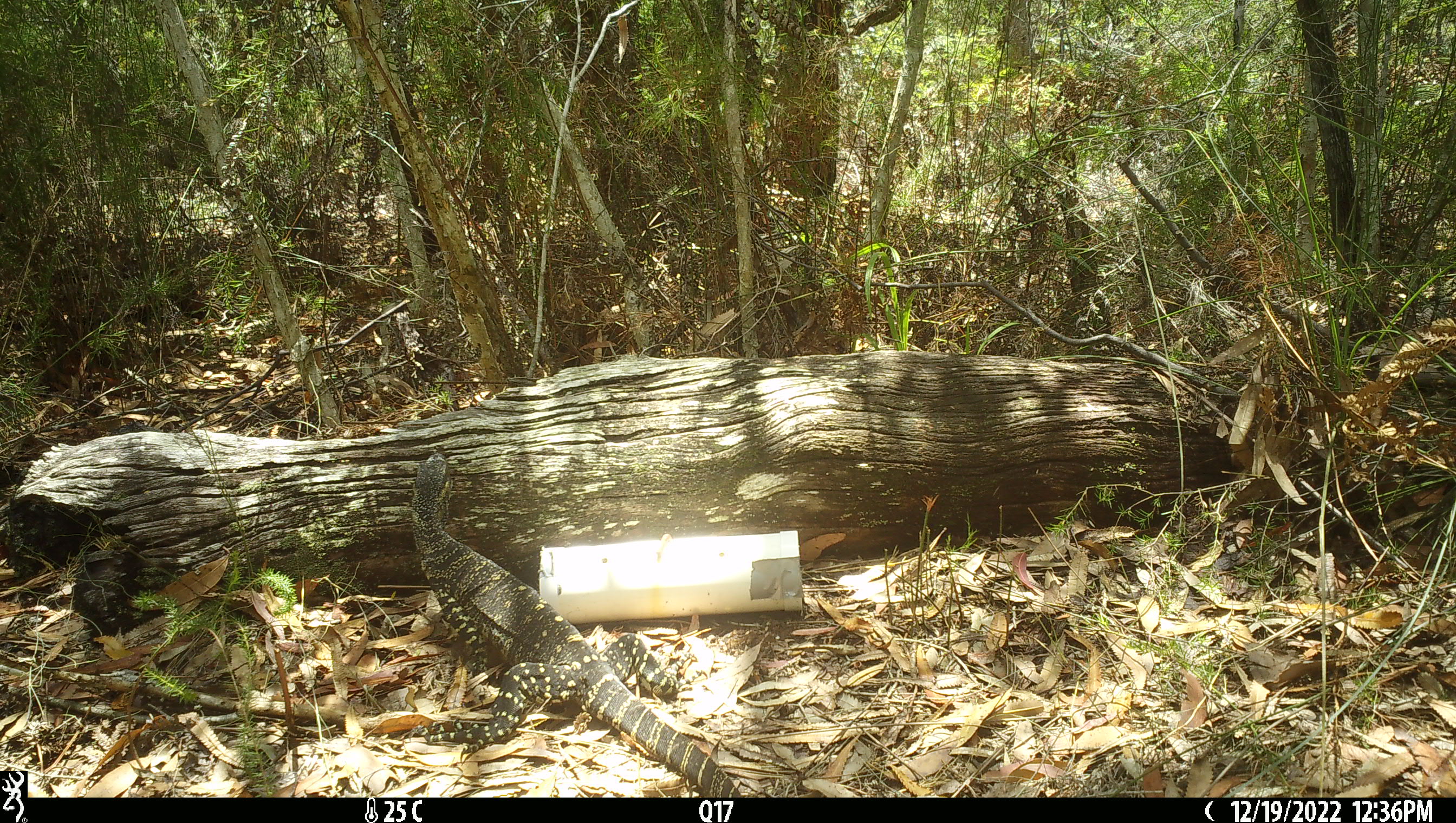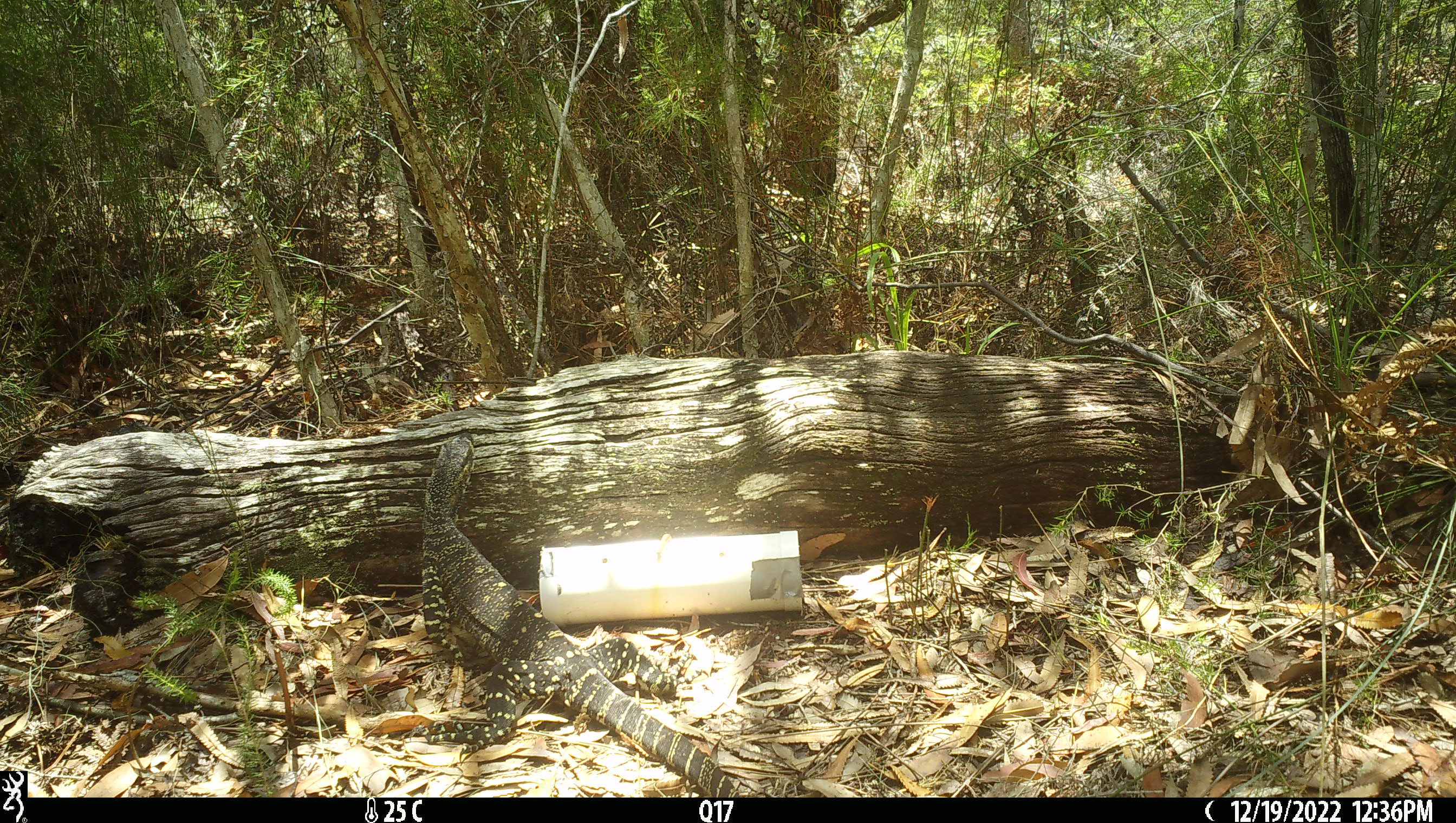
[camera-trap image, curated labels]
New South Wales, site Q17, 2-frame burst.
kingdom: Animalia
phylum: Chordata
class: Reptilia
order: Squamata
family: Varanidae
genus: Varanus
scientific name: Varanus varius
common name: lace monitor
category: goanna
Goanna (lace monitor) (Varanus varius).